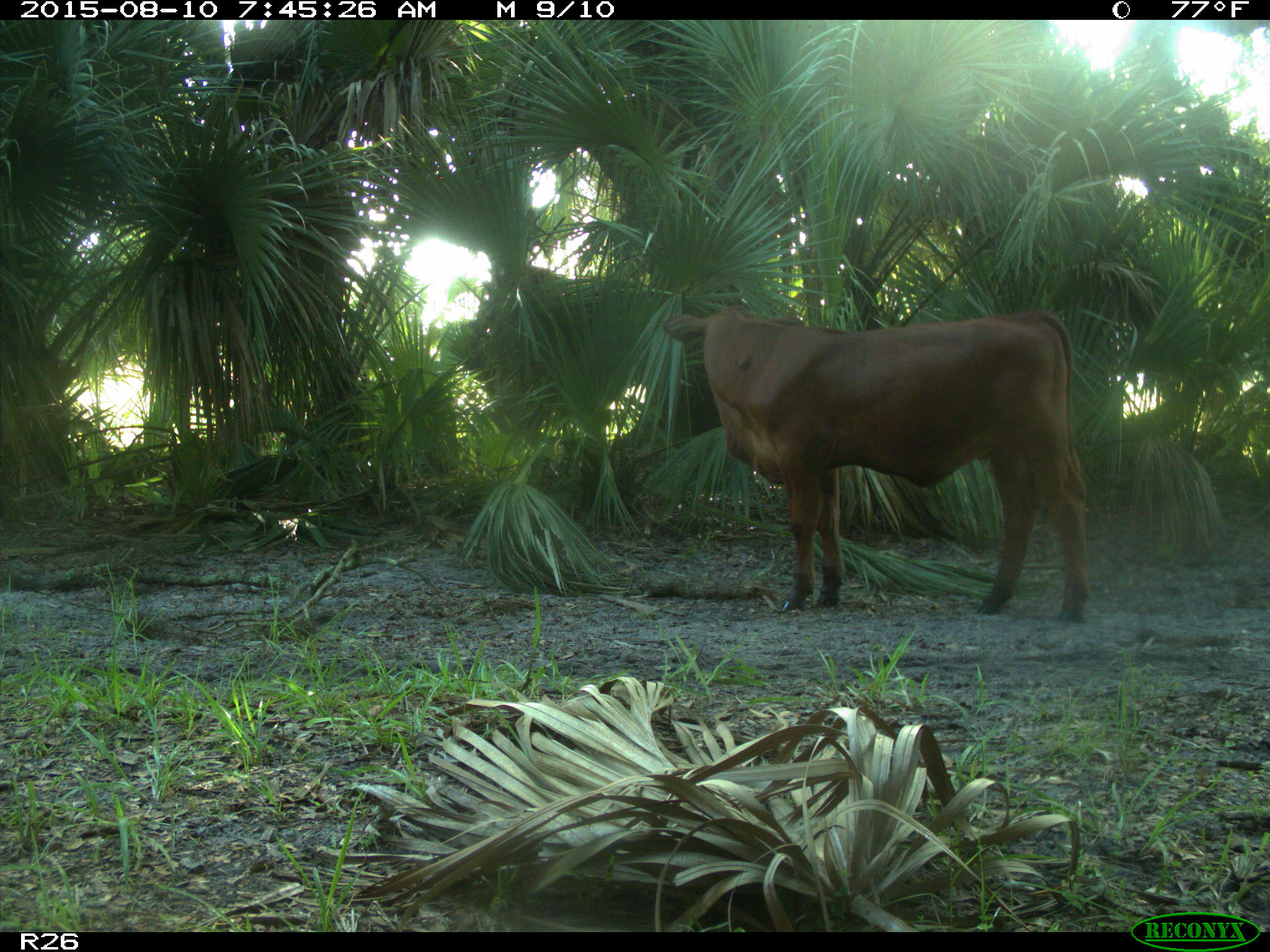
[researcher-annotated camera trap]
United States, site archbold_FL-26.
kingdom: Animalia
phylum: Chordata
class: Mammalia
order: Artiodactyla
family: Bovidae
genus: Bos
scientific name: Bos taurus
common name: domestic cow